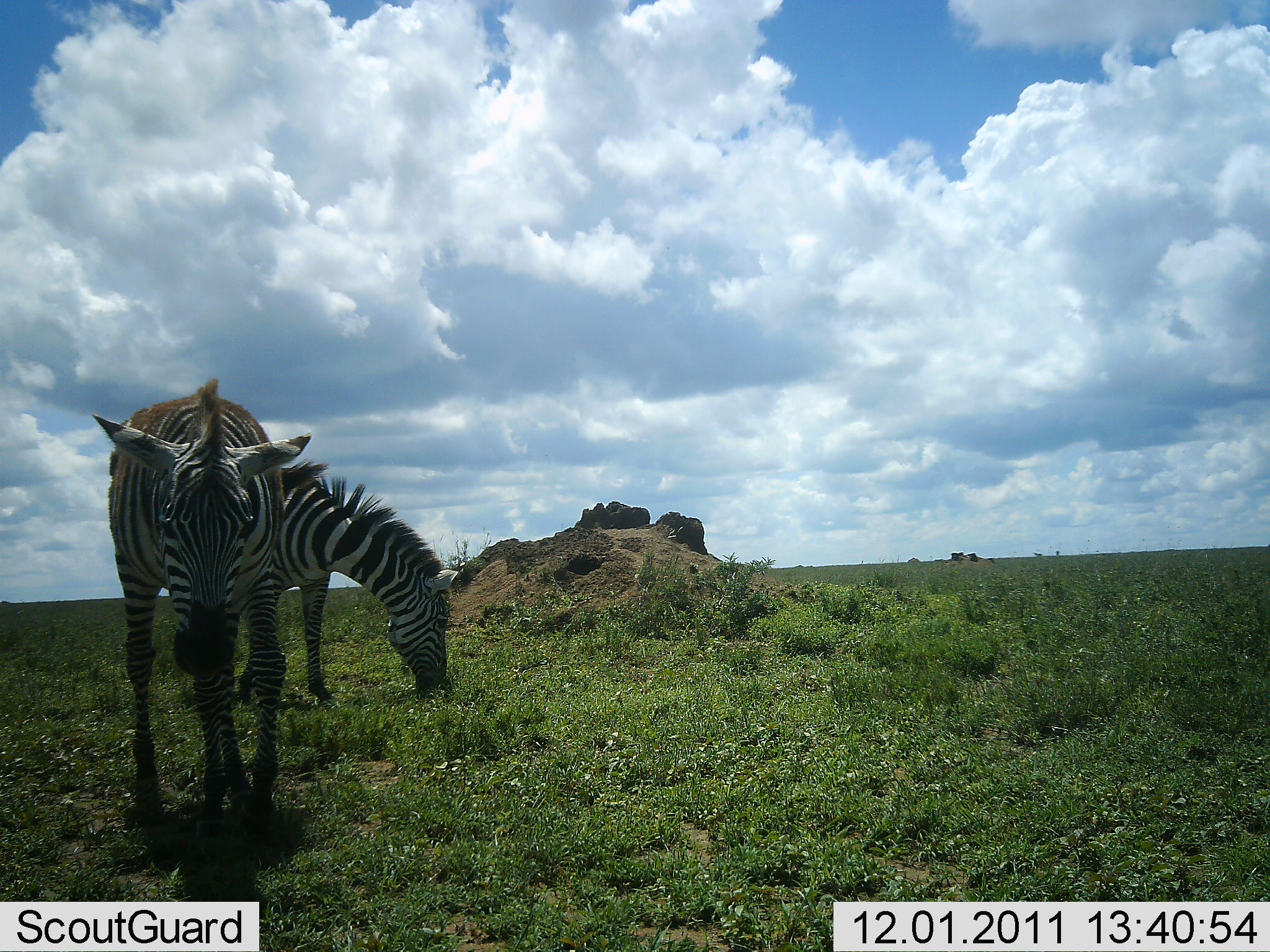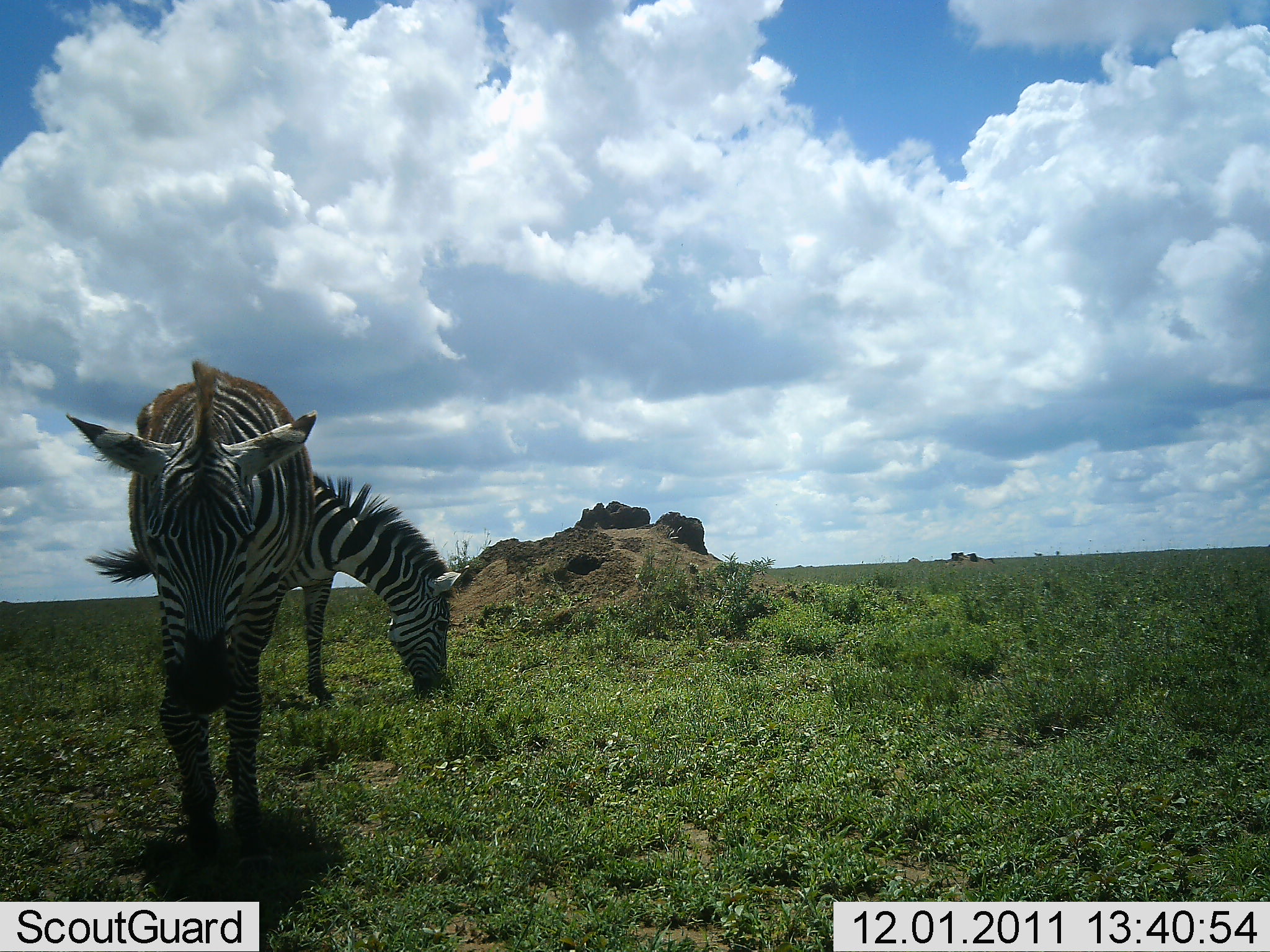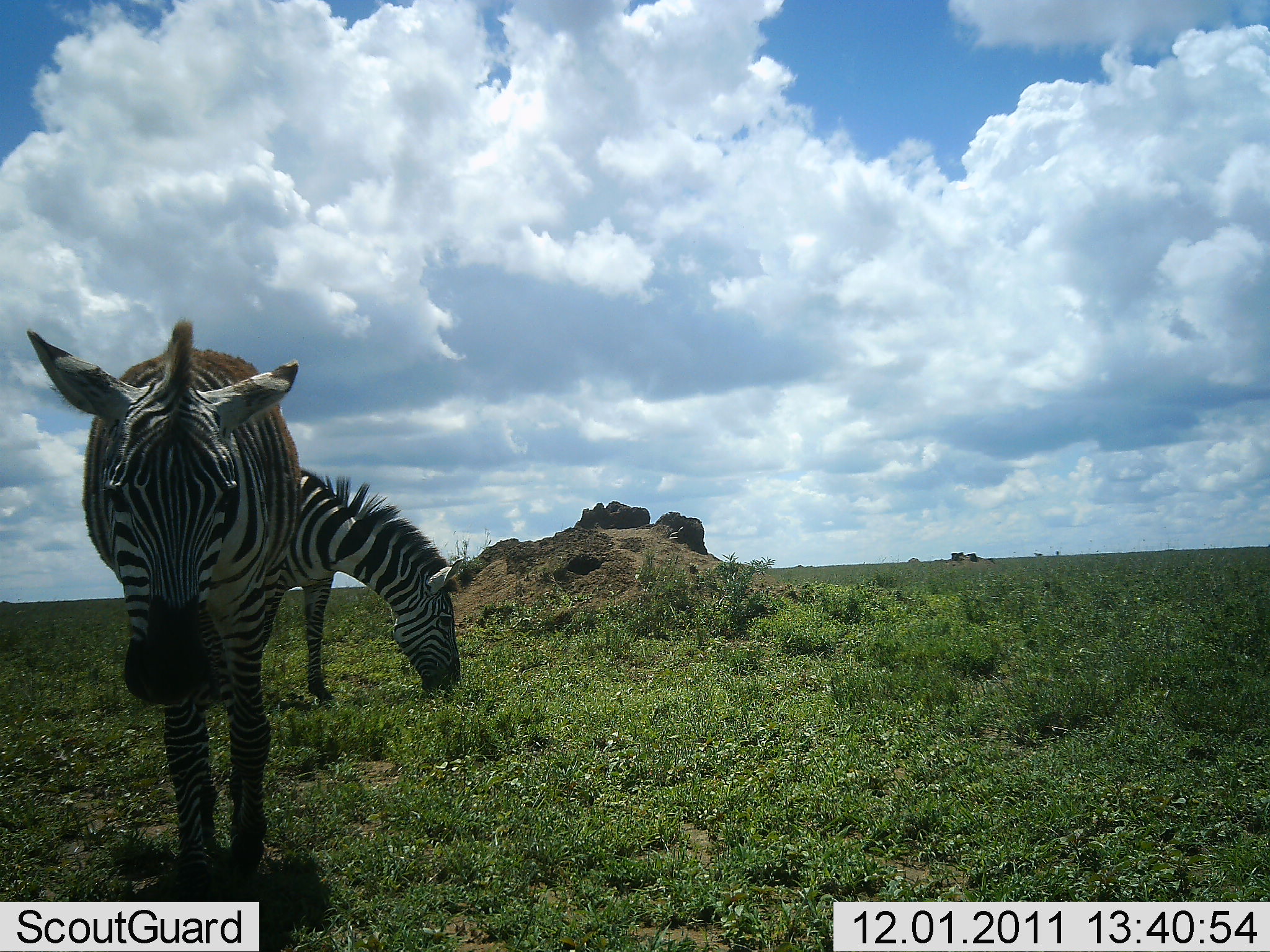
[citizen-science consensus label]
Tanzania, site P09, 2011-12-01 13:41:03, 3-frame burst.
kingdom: Animalia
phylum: Chordata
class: Mammalia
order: Perissodactyla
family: Equidae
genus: Equus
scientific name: Equus quagga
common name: plains zebra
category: zebra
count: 2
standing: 25%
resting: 8%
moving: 83%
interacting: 0%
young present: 0%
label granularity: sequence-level